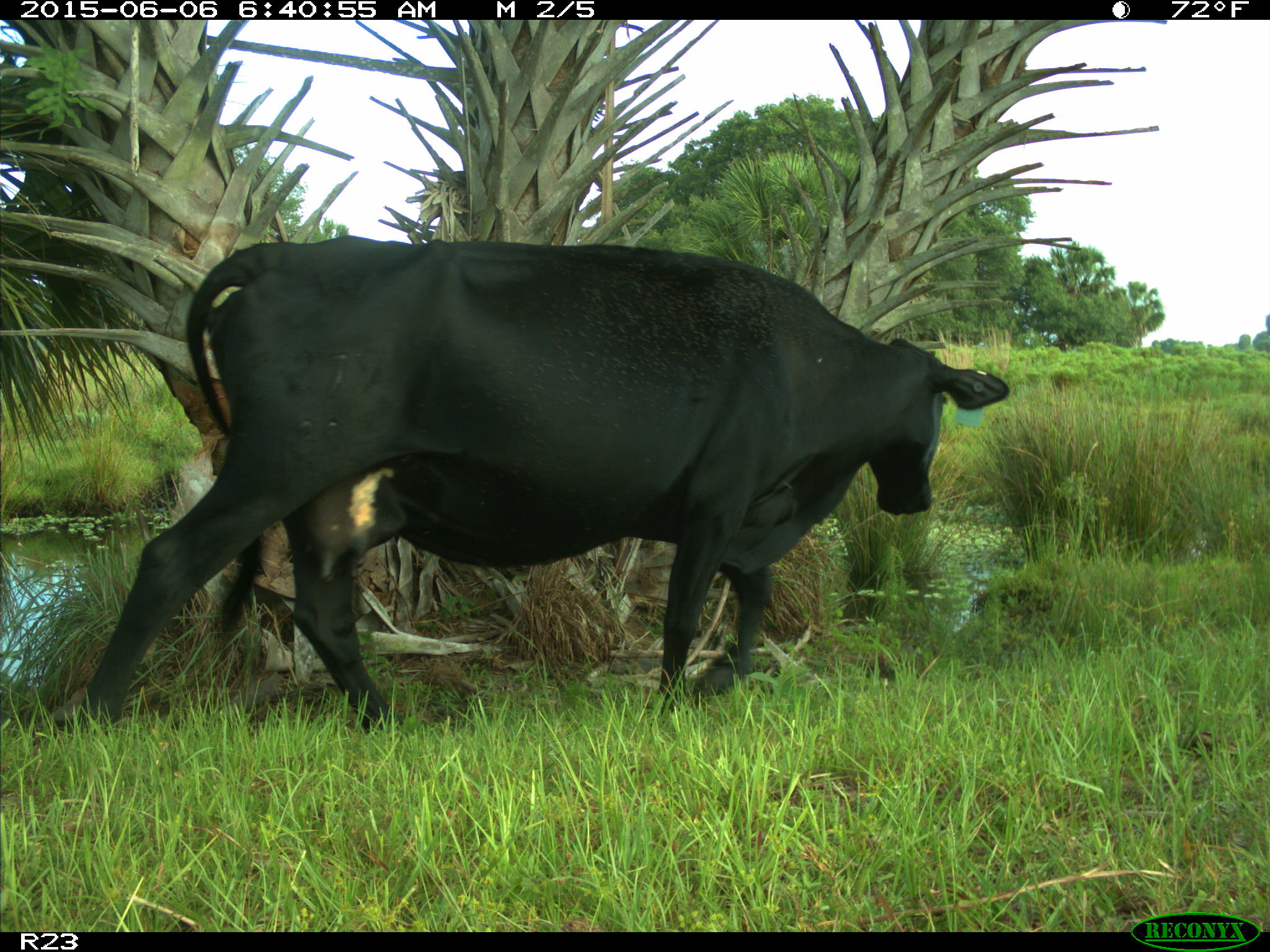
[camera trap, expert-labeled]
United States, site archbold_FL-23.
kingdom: Animalia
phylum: Chordata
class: Mammalia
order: Artiodactyla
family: Suidae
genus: Sus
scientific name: Sus scrofa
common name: wild boar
Sus scrofa (wild boar).